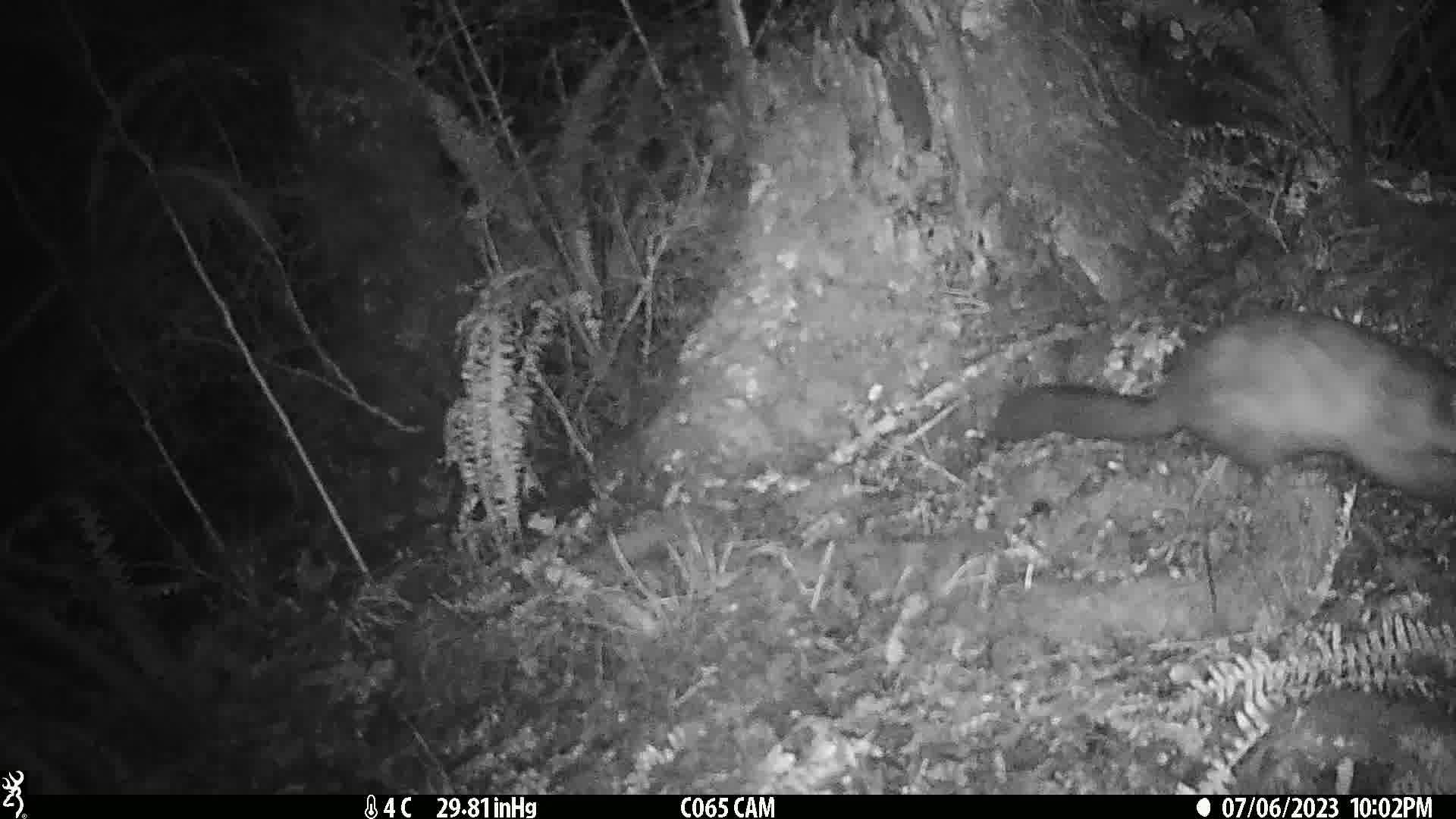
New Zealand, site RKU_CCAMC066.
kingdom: Animalia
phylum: Chordata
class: Mammalia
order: Diprotodontia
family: Phalangeridae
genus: Trichosurus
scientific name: Trichosurus vulpecula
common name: common brushtail possum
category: possum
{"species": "possum (common brushtail possum) (Trichosurus vulpecula)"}